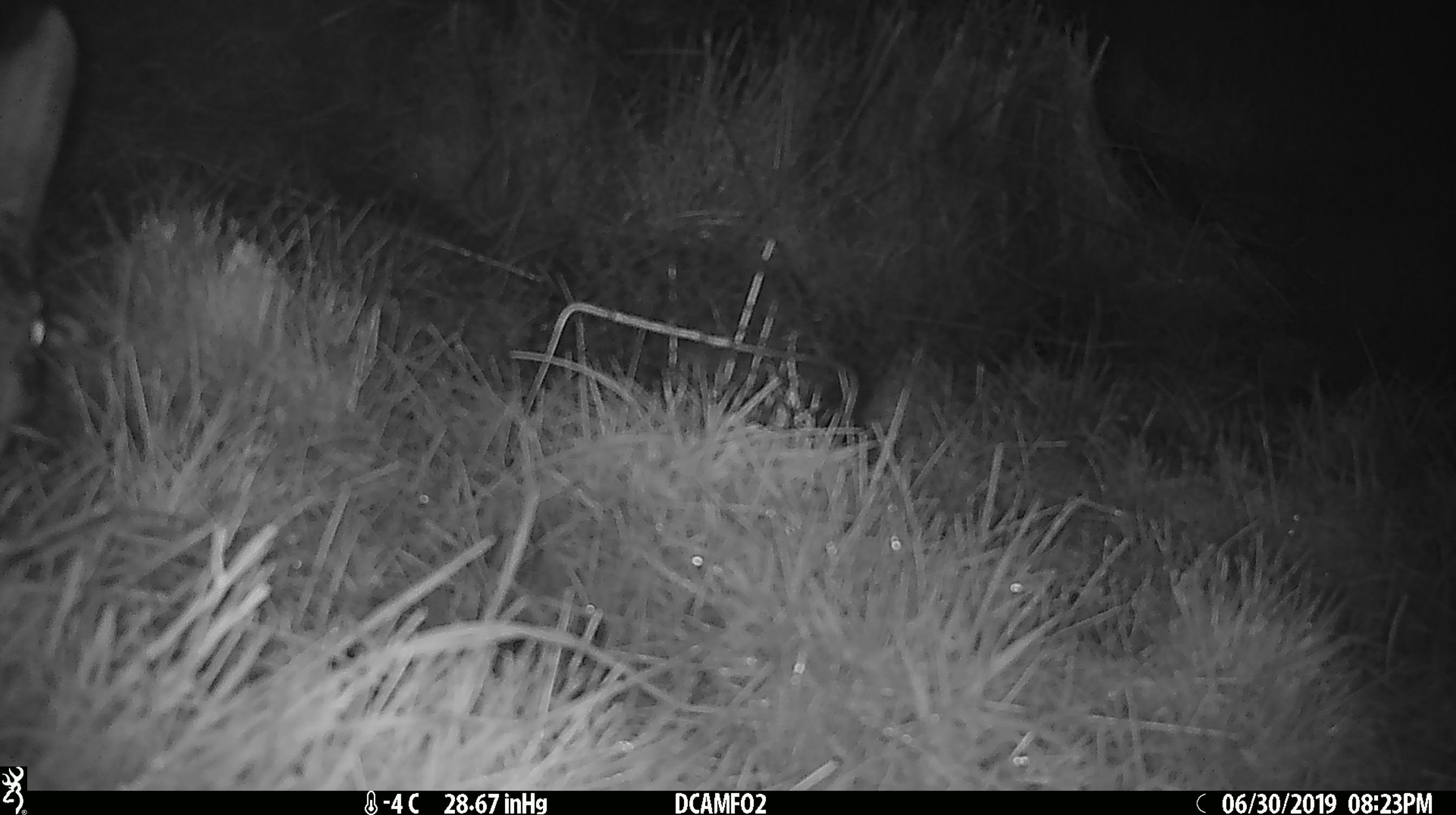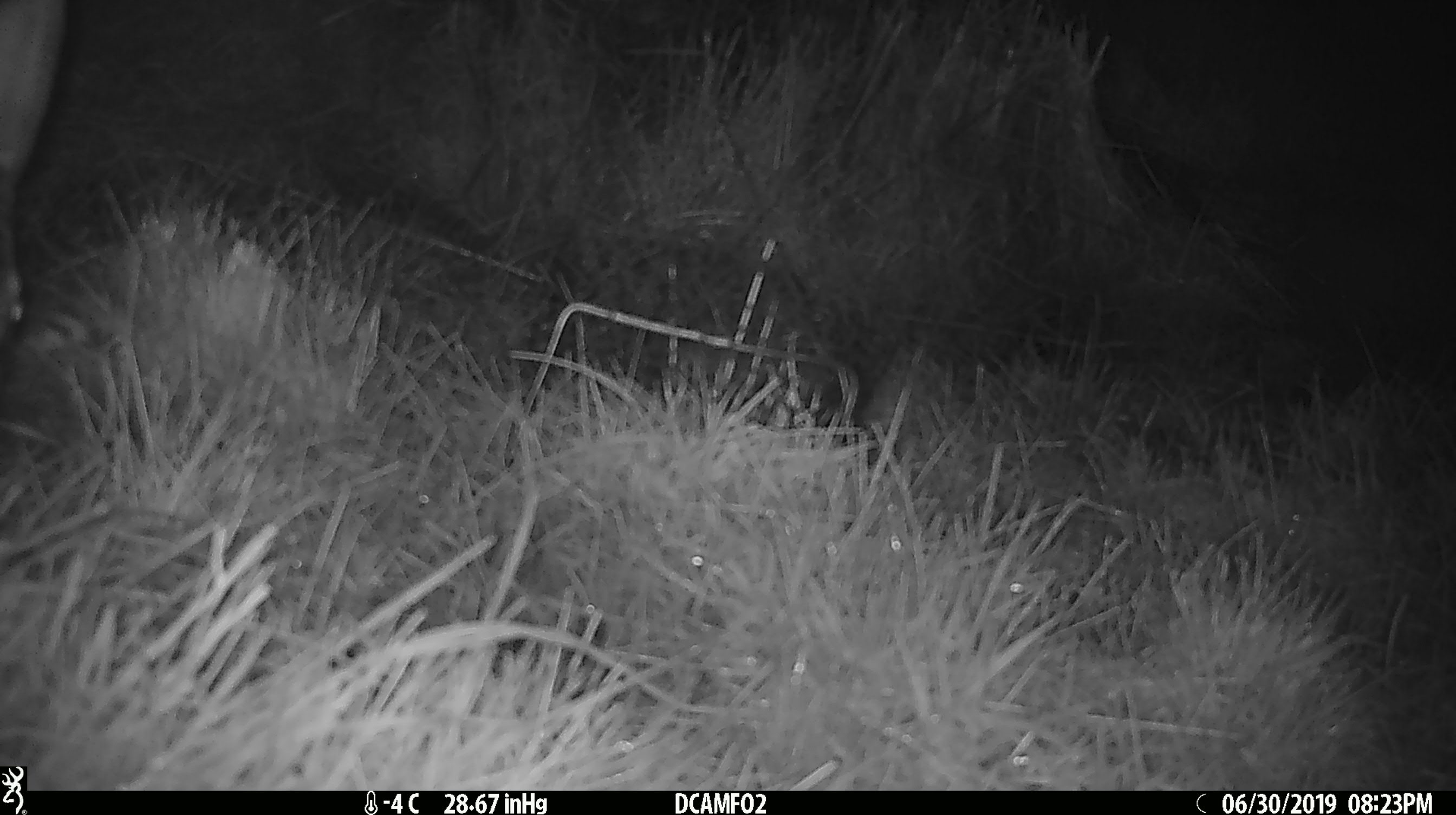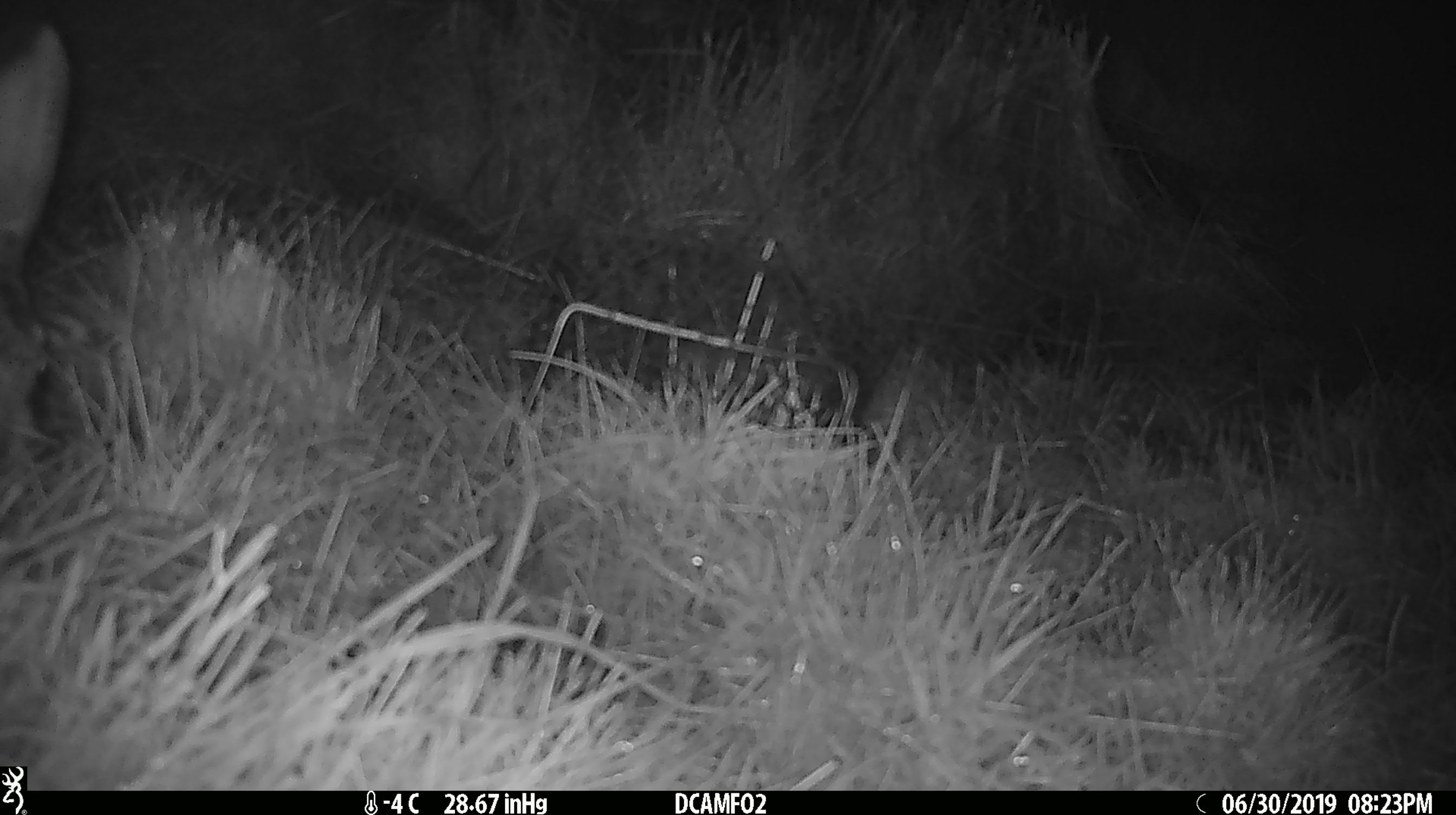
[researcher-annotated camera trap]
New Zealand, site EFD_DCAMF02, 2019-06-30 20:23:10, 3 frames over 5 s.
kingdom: Animalia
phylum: Chordata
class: Mammalia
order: Lagomorpha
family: Leporidae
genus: Lepus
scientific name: Lepus europaeus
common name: brown hare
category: hare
Hare (brown hare) (Lepus europaeus).